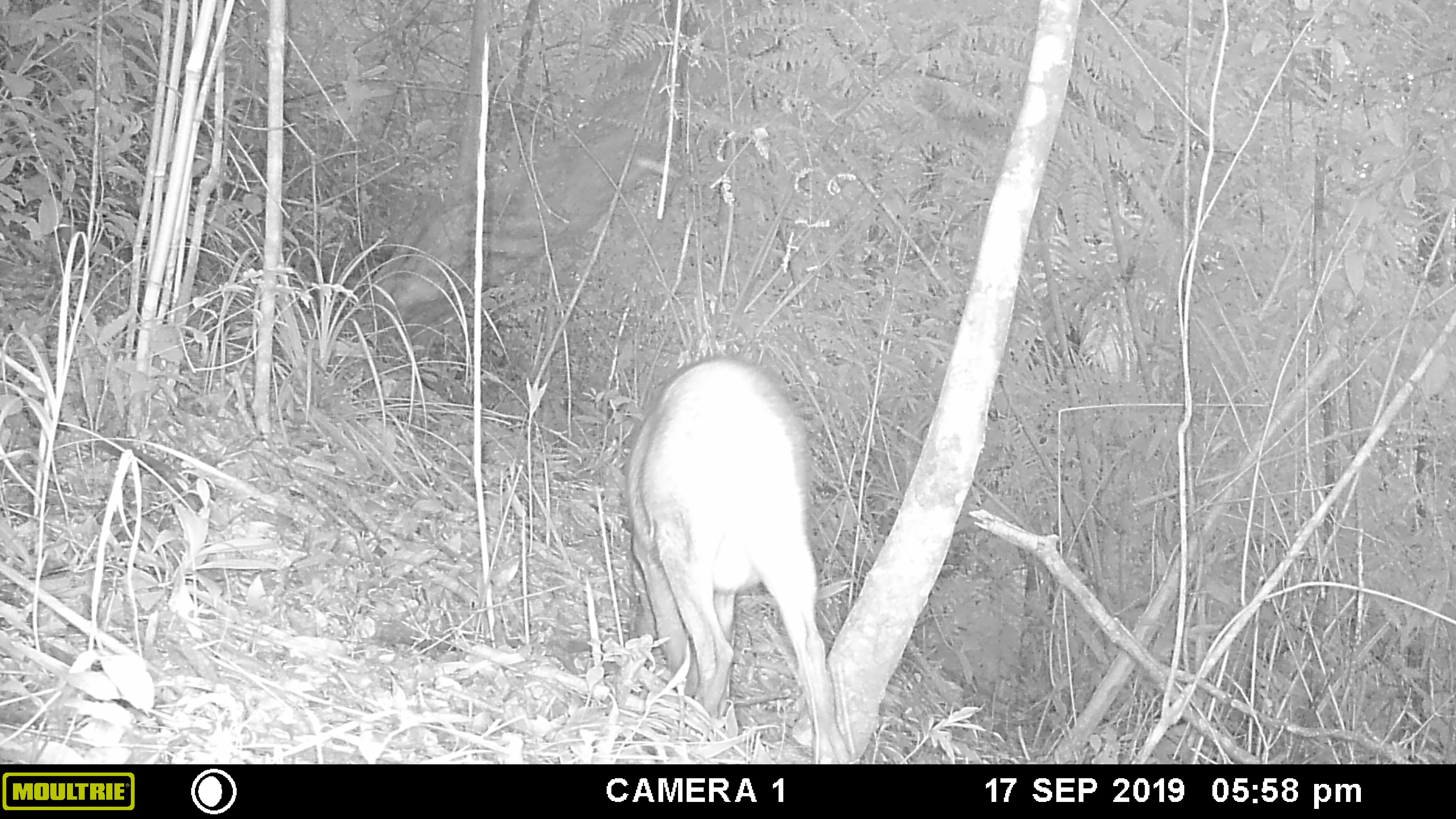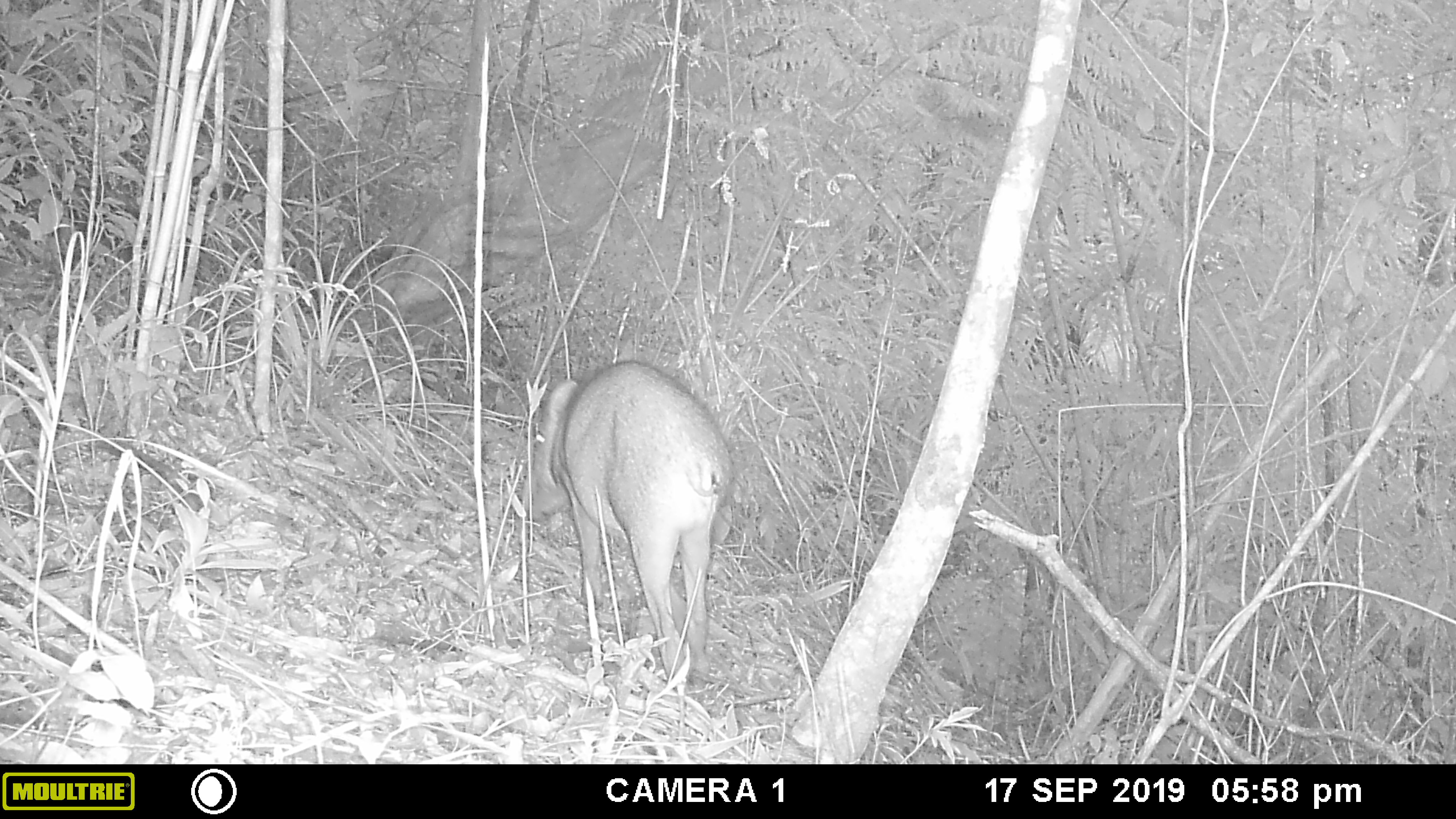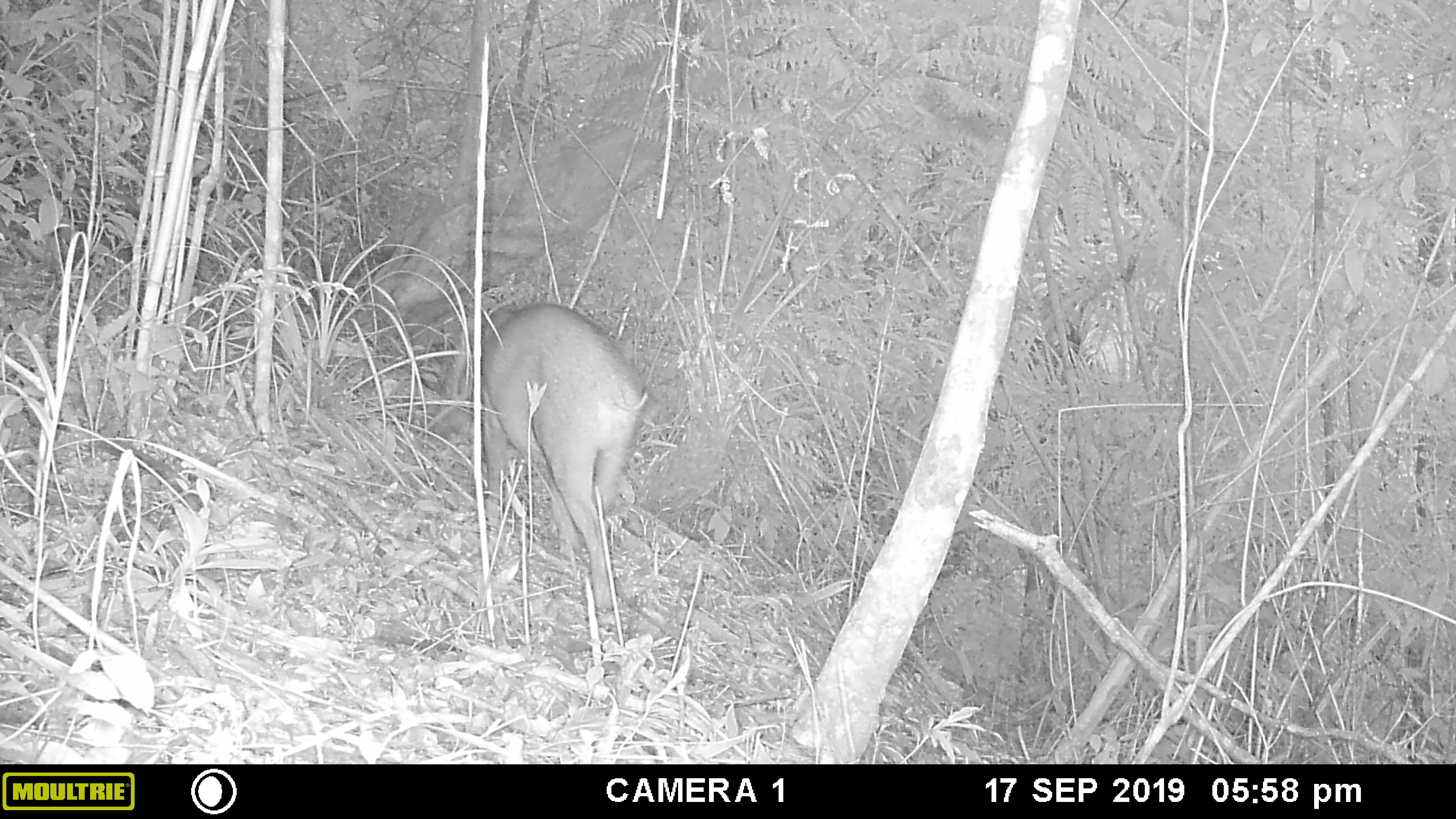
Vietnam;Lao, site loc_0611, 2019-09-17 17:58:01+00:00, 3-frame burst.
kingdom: Animalia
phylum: Chordata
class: Mammalia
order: Artiodactyla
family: Suidae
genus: Sus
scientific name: Sus scrofa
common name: eurasian wild pig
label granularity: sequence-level